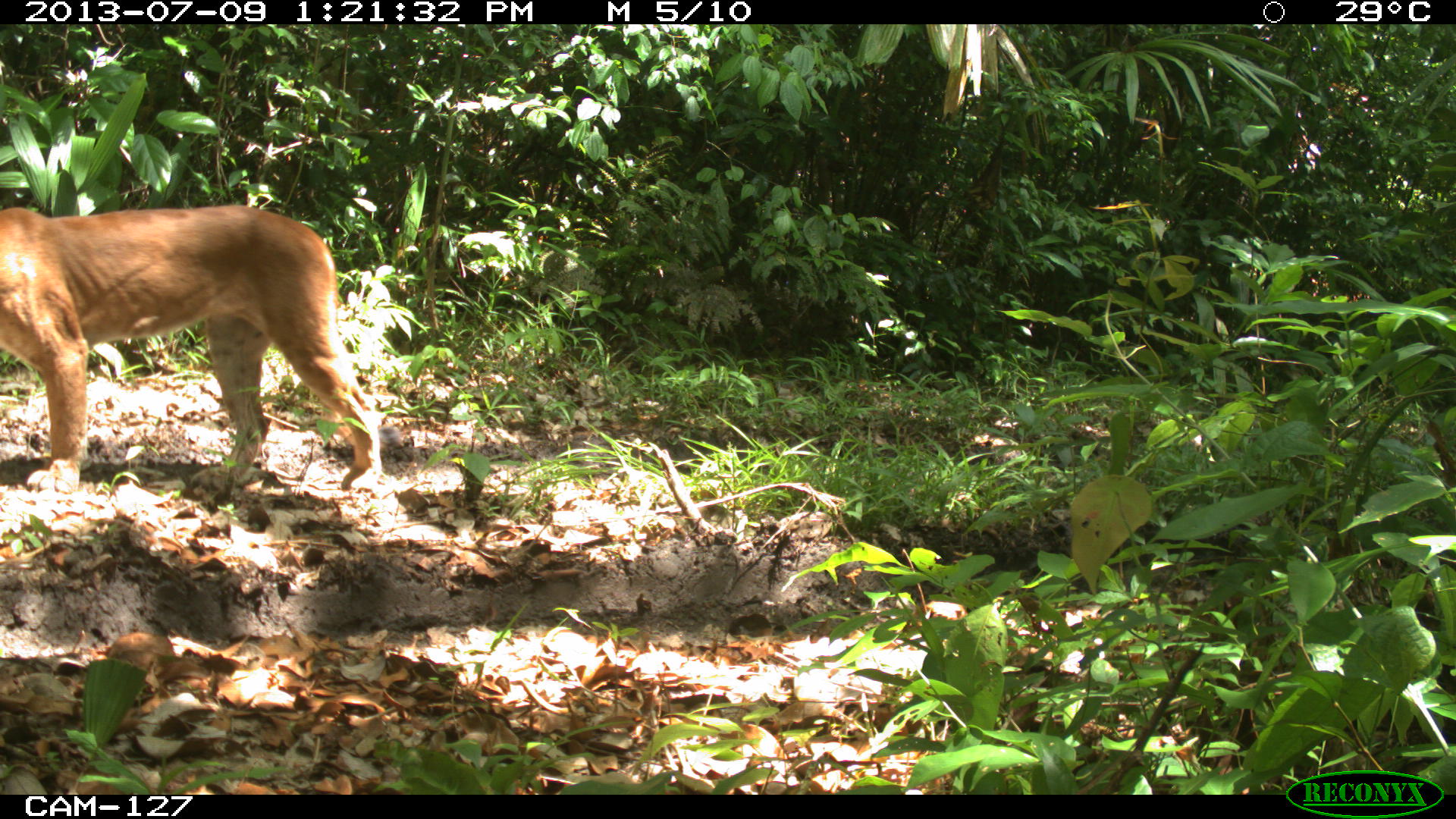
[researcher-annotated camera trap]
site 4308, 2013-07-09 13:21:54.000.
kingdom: Animalia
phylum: Chordata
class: Mammalia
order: Carnivora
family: Felidae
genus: Puma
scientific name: Puma concolor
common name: mountain lion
Puma concolor (mountain lion), count 1, sex male.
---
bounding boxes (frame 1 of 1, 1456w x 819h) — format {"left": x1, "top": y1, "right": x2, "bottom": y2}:
puma concolor: {"left": 0, "top": 204, "right": 384, "bottom": 487}